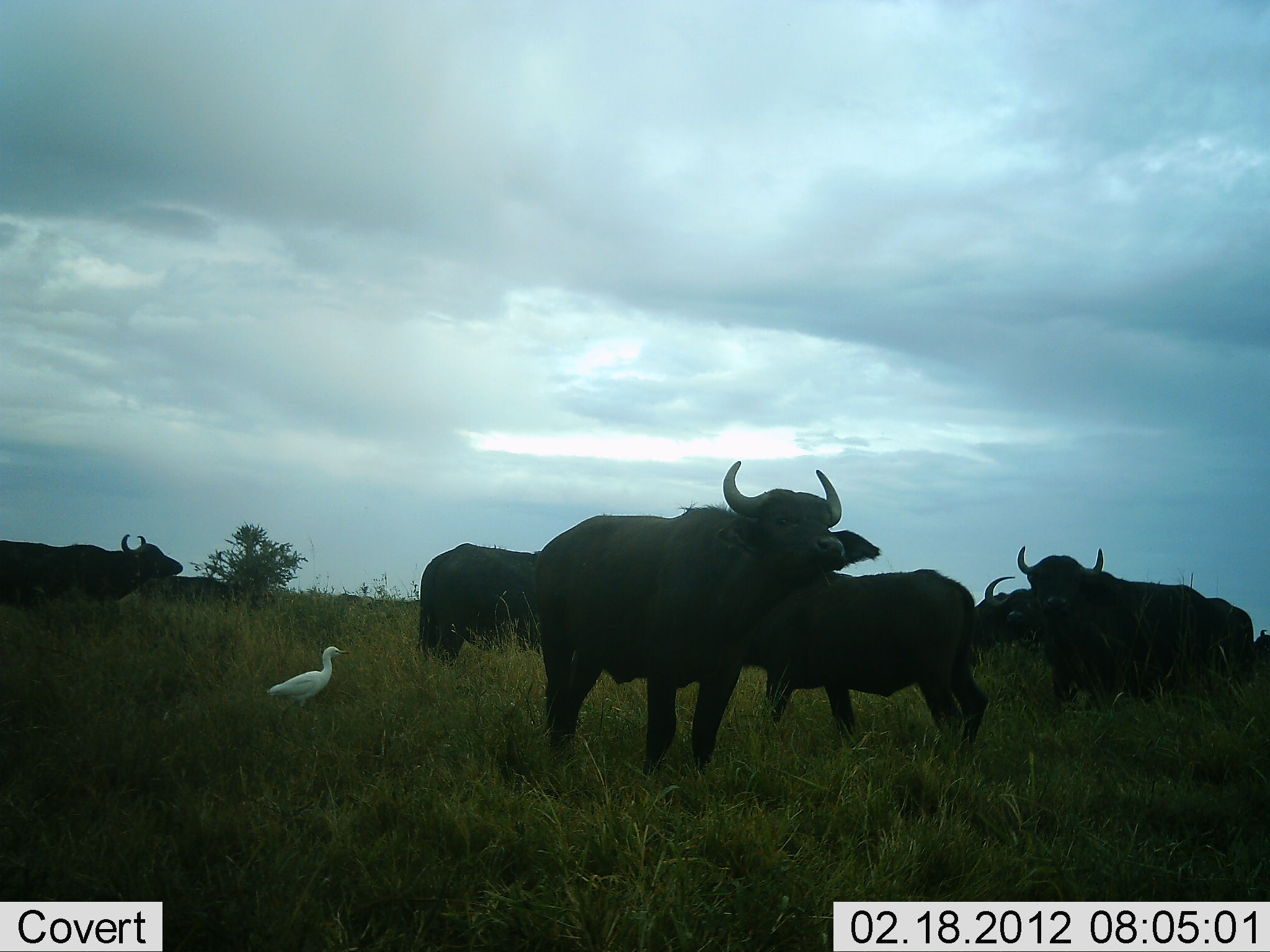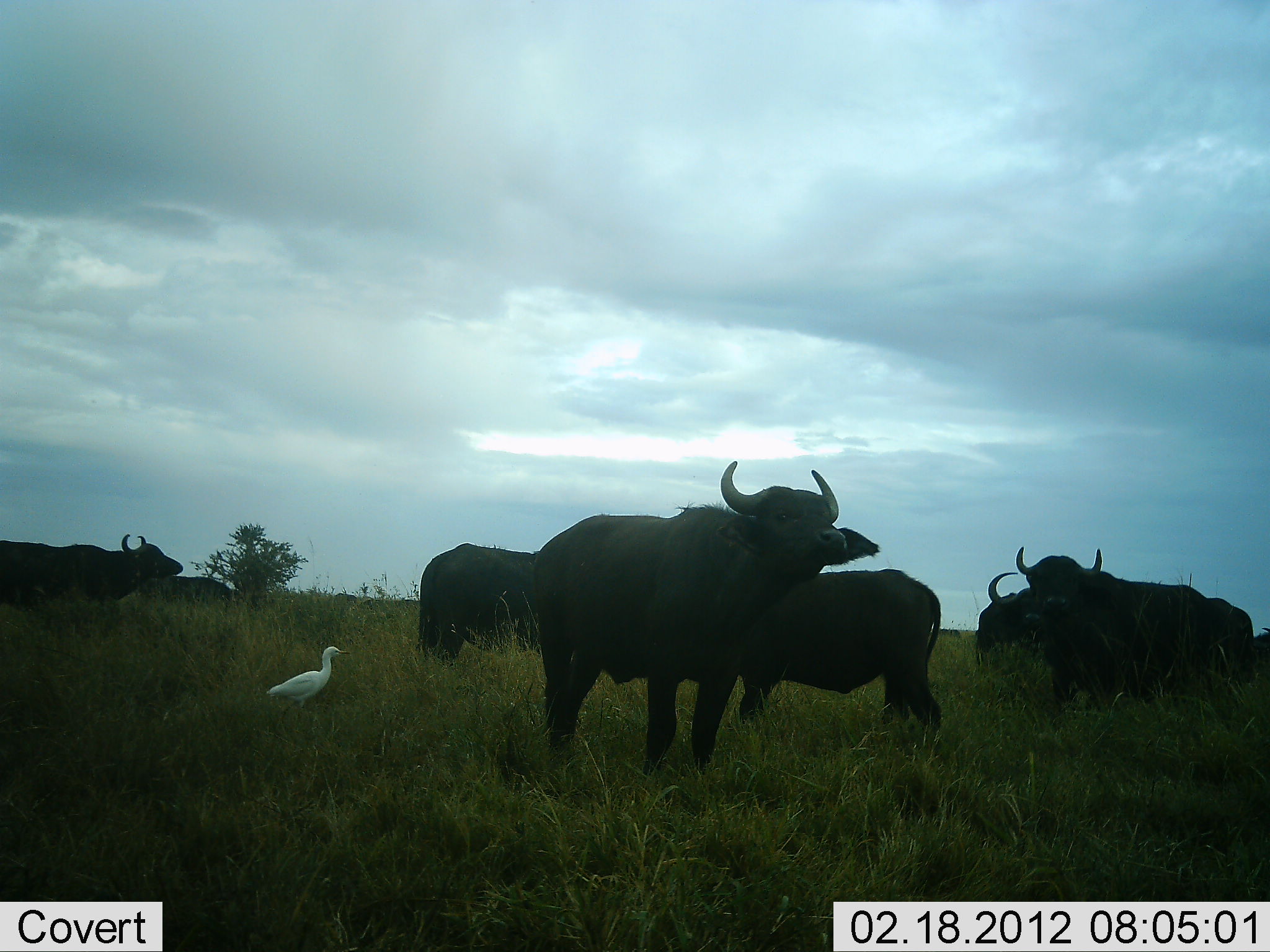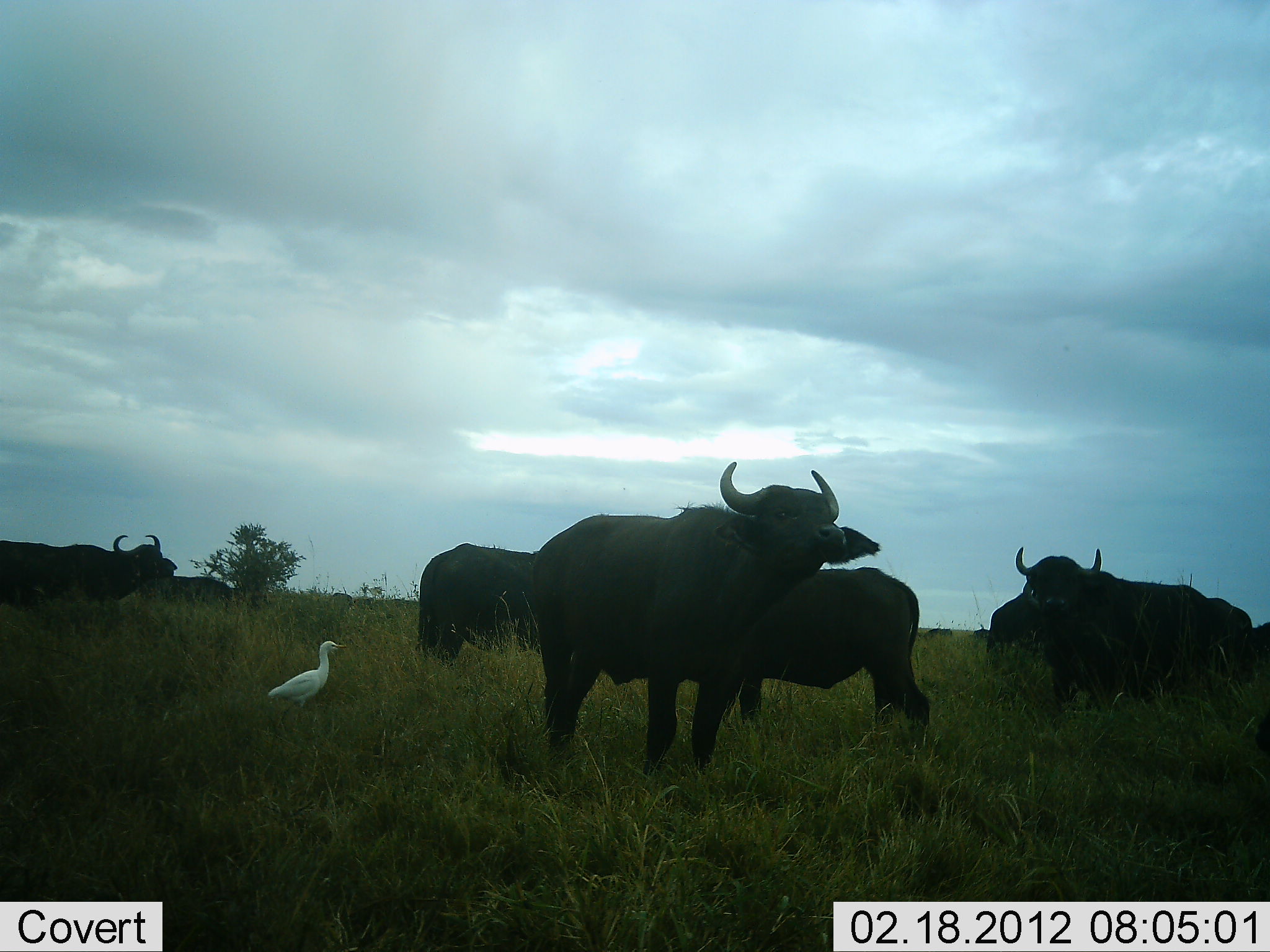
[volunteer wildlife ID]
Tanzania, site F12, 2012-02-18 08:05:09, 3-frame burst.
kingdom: Animalia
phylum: Chordata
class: Mammalia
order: Artiodactyla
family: Bovidae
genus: Syncerus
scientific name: Syncerus caffer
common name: cape buffalo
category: buffalo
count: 8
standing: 100%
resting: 4%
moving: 30%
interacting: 0%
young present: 0%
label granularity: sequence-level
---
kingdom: Animalia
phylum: Chordata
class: Aves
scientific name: Aves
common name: bird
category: otherbird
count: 1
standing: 100%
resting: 0%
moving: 0%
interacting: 0%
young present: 0%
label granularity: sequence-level